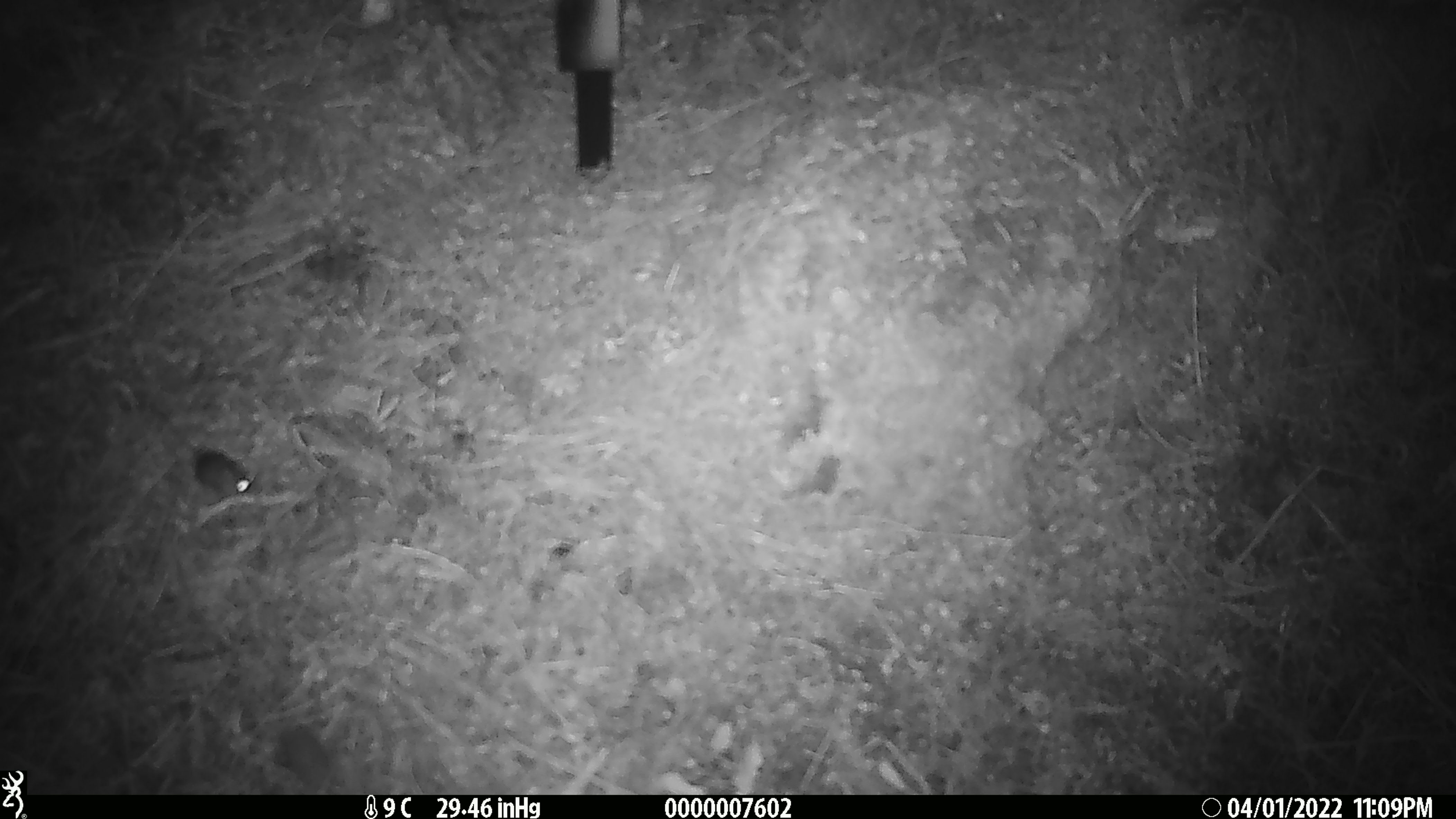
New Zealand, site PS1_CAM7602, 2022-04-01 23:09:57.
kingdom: Animalia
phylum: Chordata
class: Mammalia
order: Rodentia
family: Muridae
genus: Mus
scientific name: Mus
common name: mouse